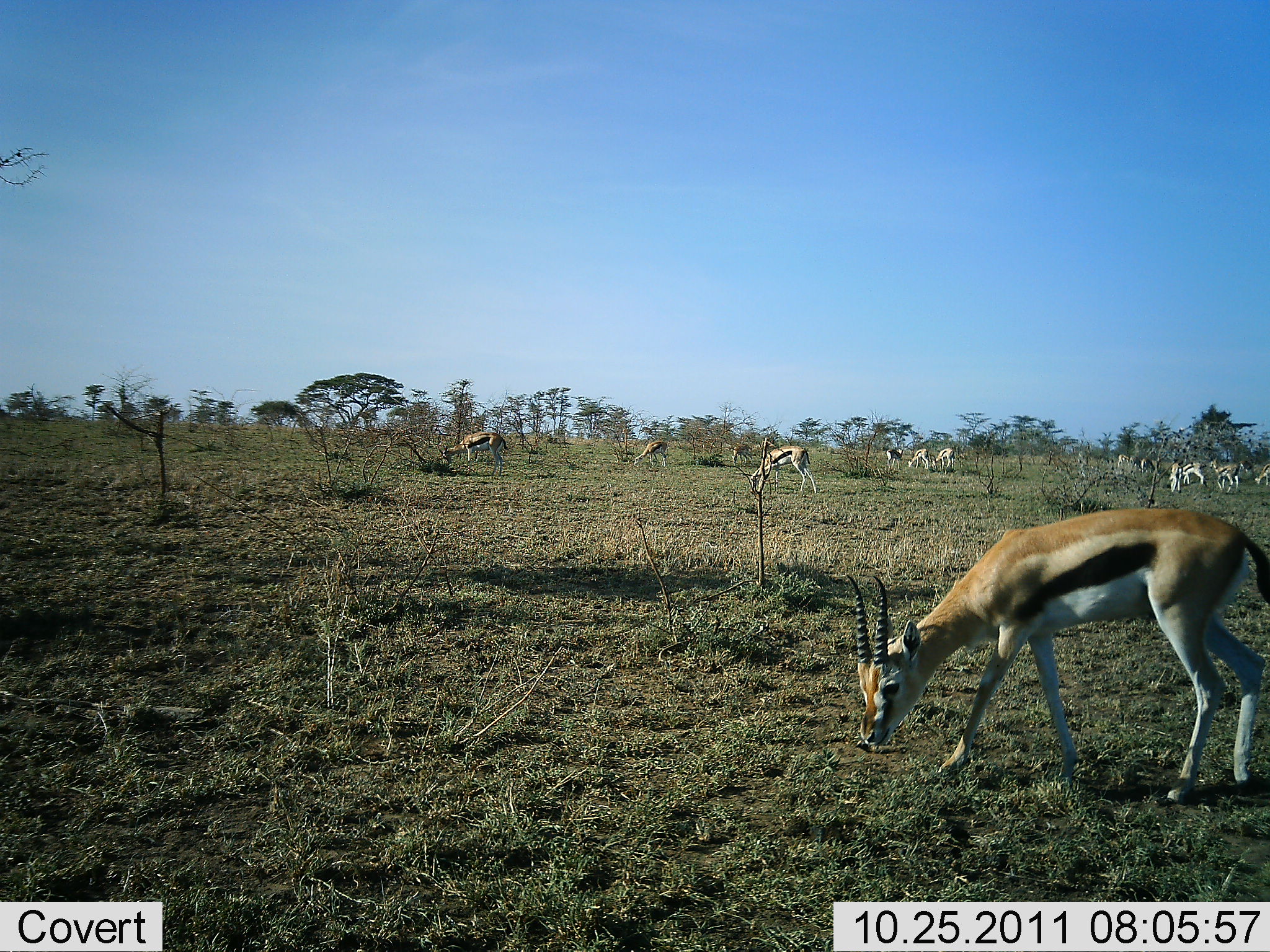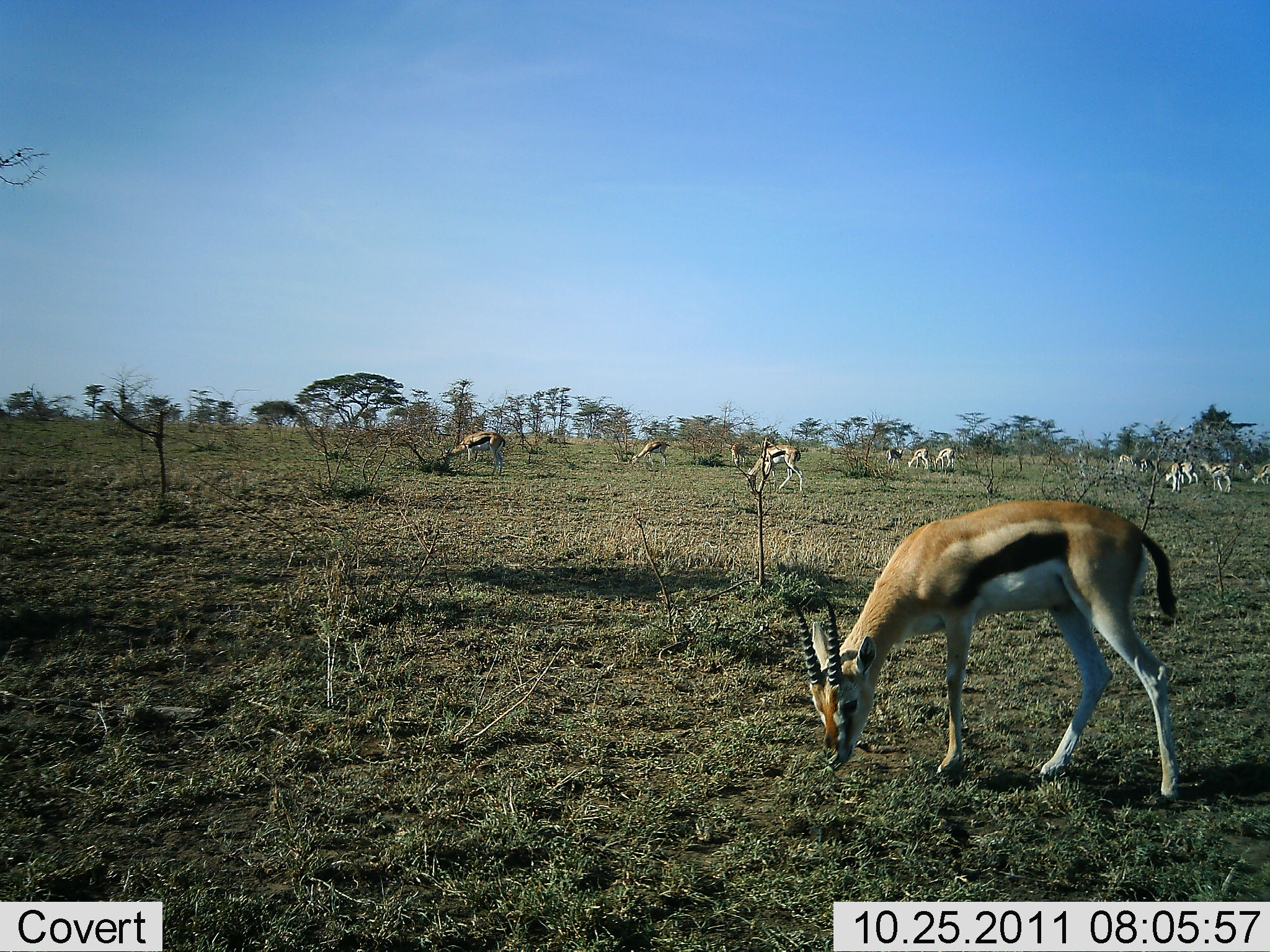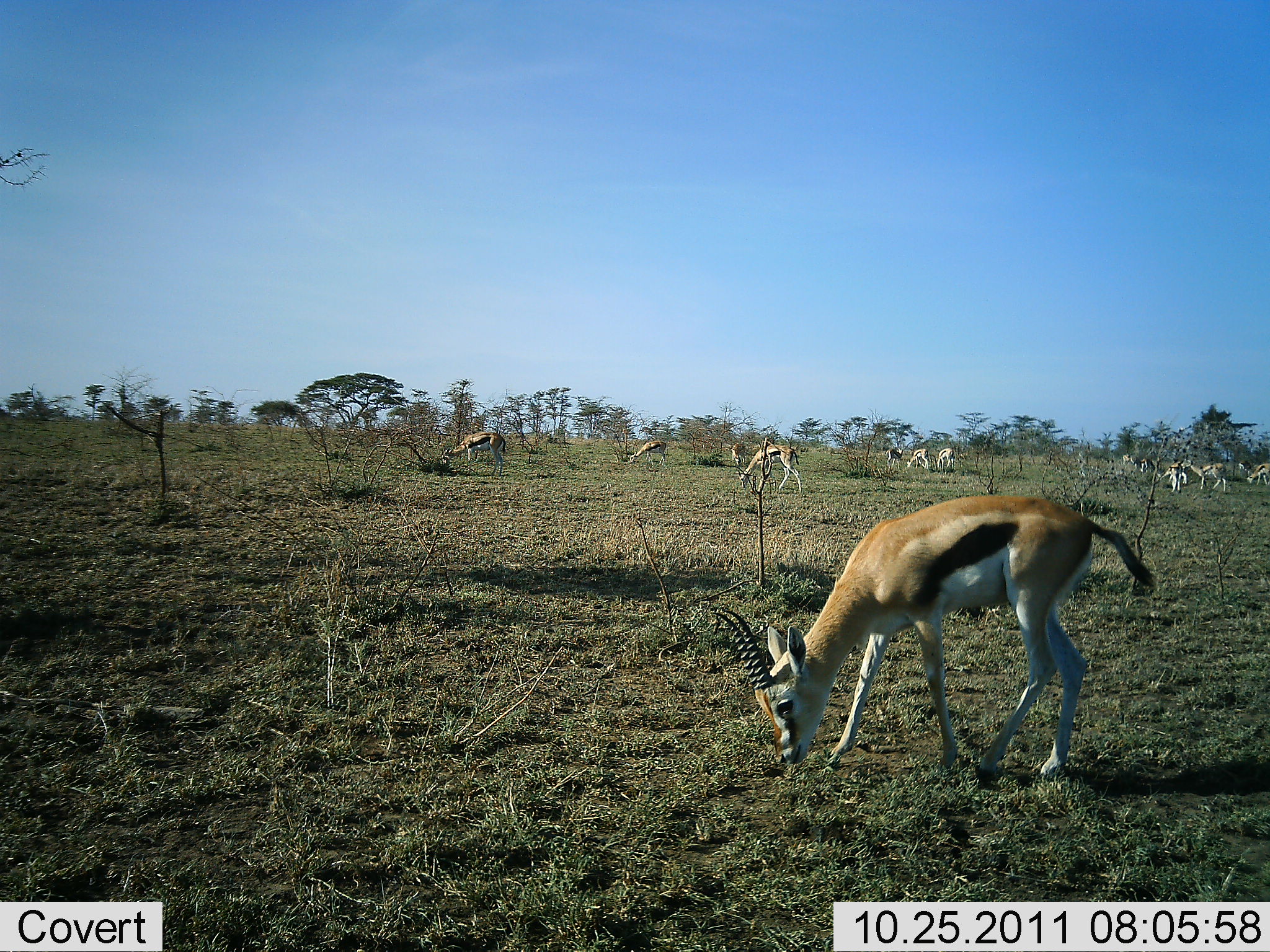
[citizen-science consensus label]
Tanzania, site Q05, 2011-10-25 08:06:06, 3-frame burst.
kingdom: Animalia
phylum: Chordata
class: Mammalia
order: Artiodactyla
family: Bovidae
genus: Eudorcas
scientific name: Eudorcas thomsonii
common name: thomson's gazelle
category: gazellethomsons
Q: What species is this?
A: Gazellethomsons (thomson's gazelle) (Eudorcas thomsonii).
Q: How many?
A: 11-50.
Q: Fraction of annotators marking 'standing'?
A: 44%.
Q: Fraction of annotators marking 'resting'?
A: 0%.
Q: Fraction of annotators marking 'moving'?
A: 12%.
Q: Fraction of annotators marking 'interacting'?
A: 0%.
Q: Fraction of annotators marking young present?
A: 0%.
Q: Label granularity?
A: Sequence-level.